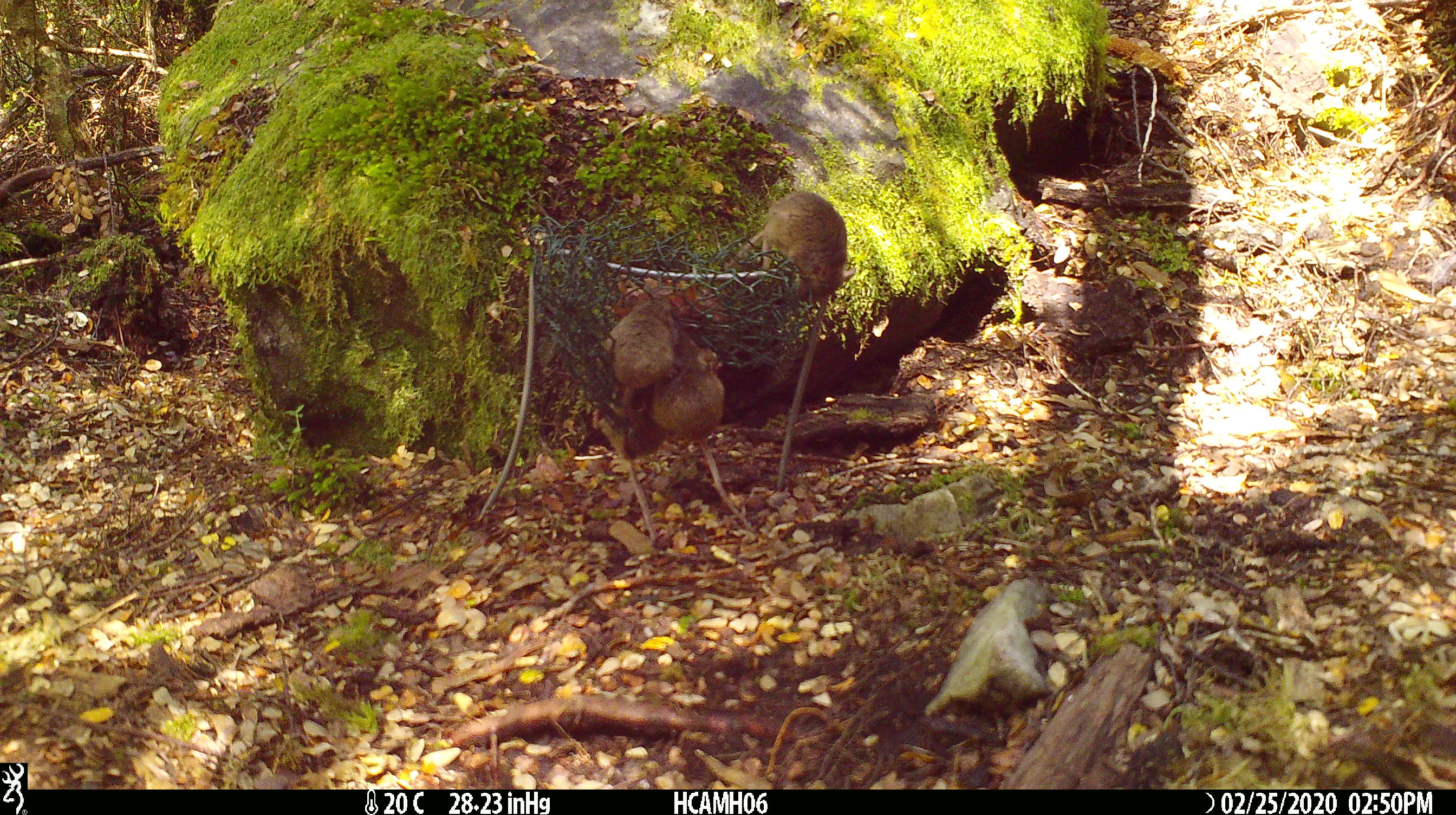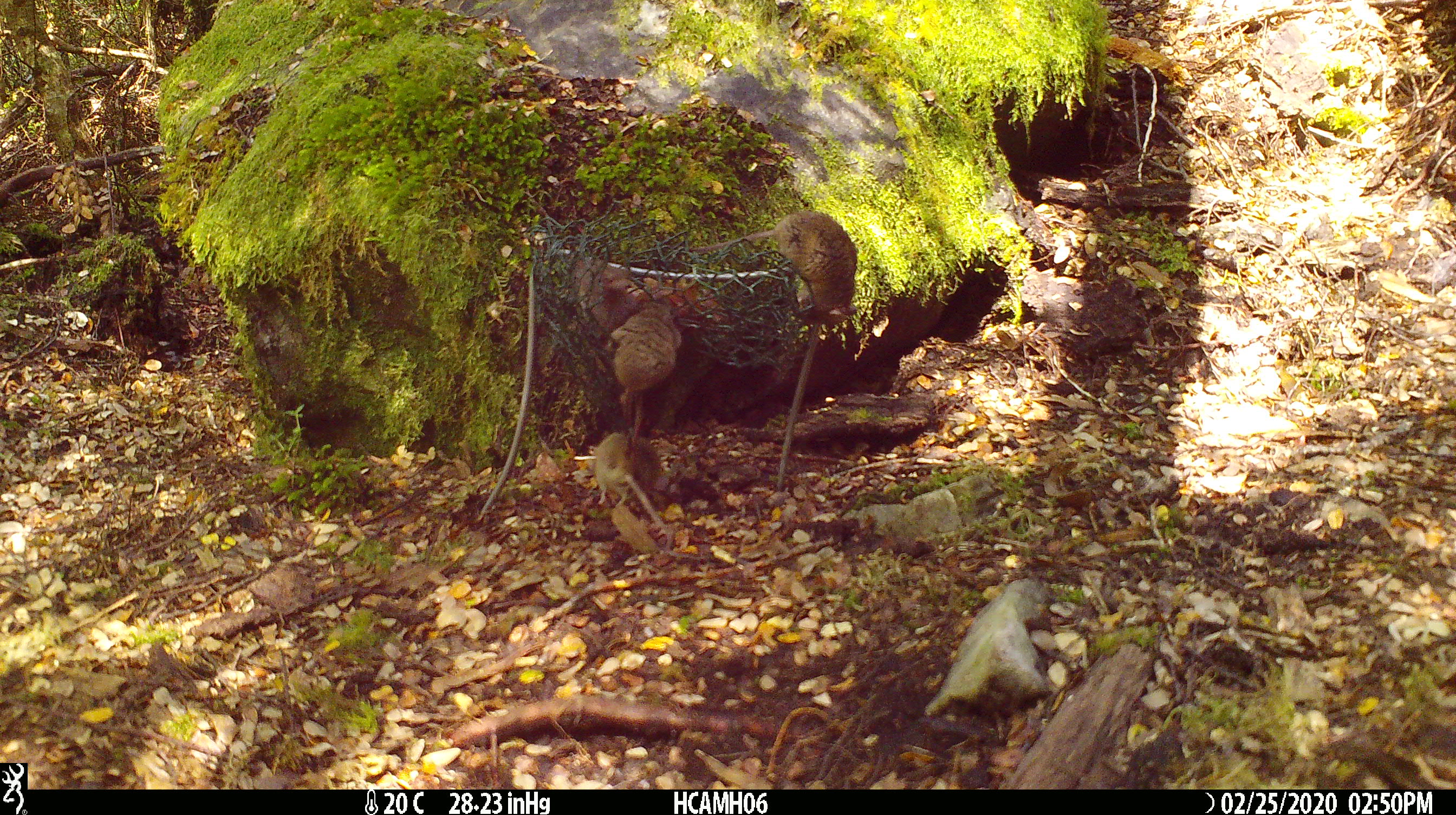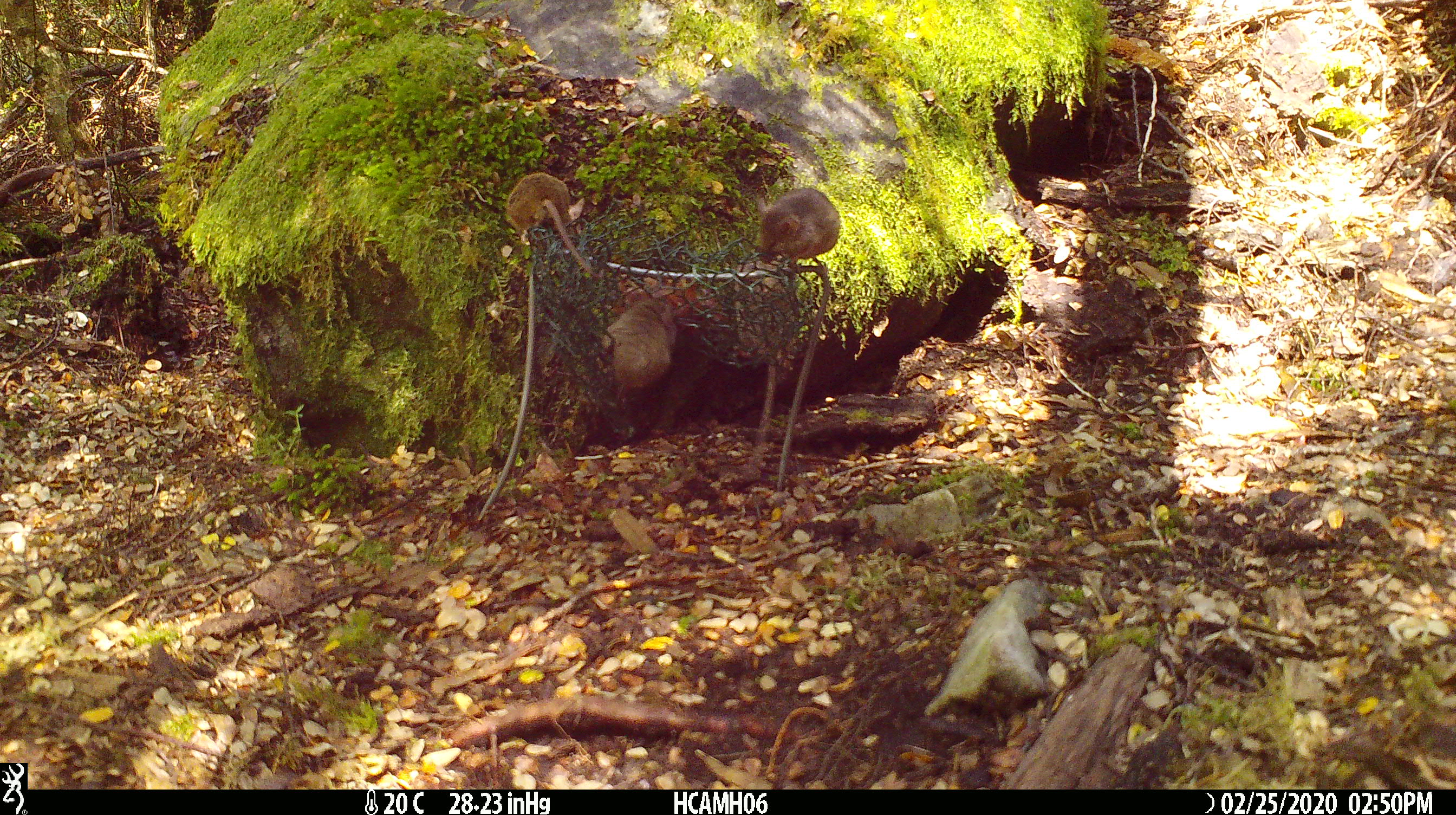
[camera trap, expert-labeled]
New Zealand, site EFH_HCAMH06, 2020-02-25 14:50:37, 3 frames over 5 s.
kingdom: Animalia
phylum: Chordata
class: Mammalia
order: Rodentia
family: Muridae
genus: Mus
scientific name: Mus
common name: mouse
Mouse (Mus).